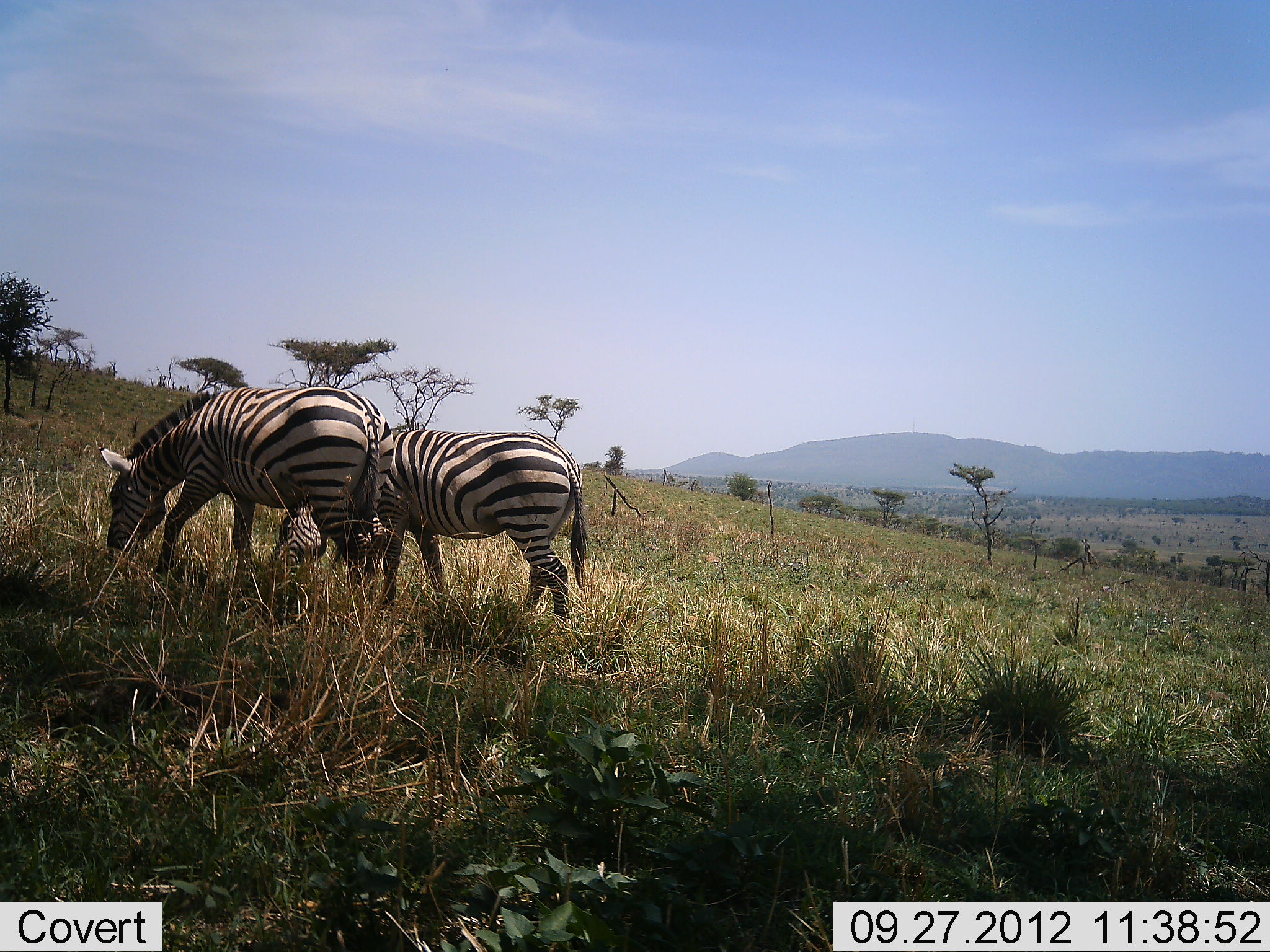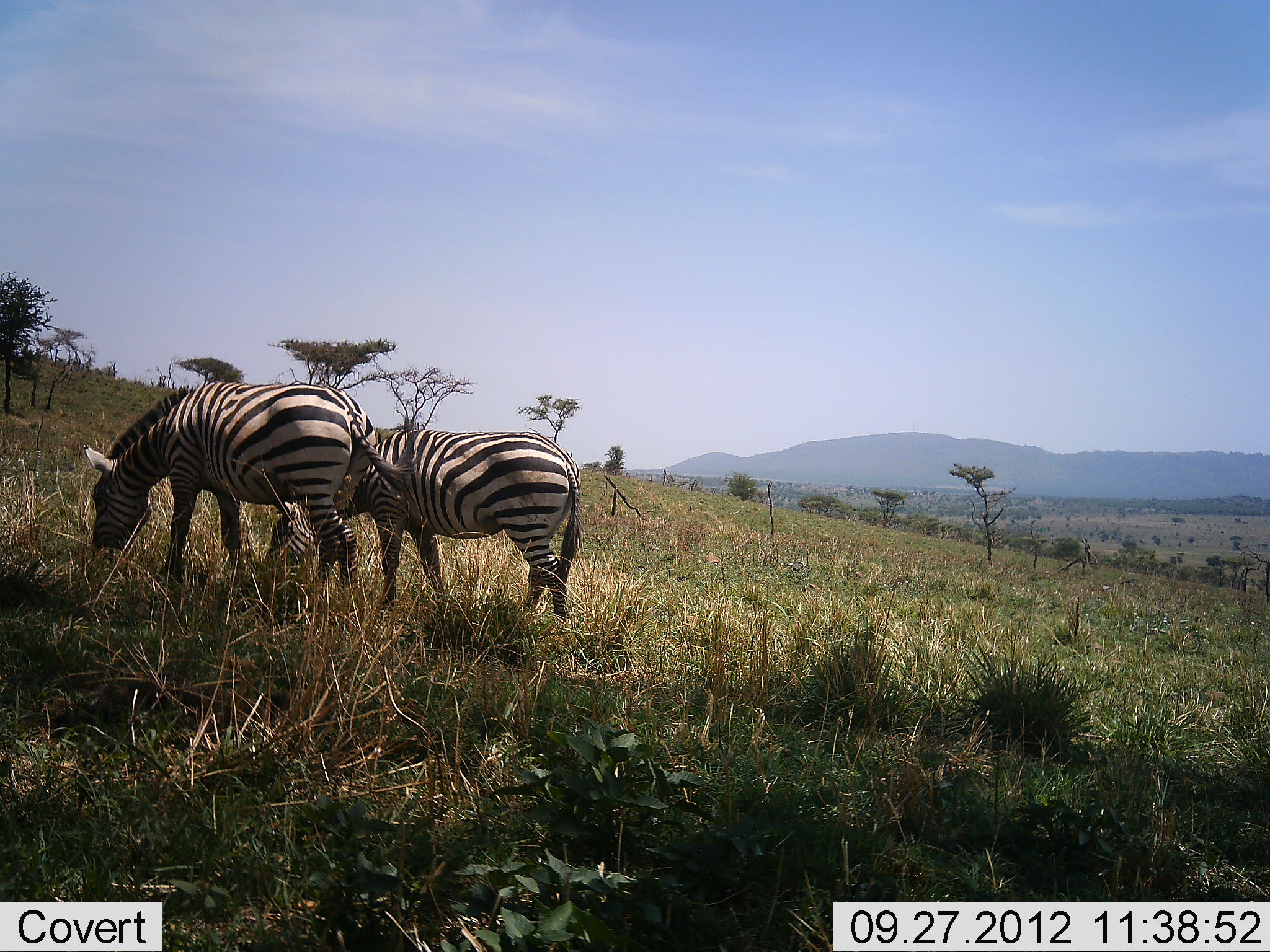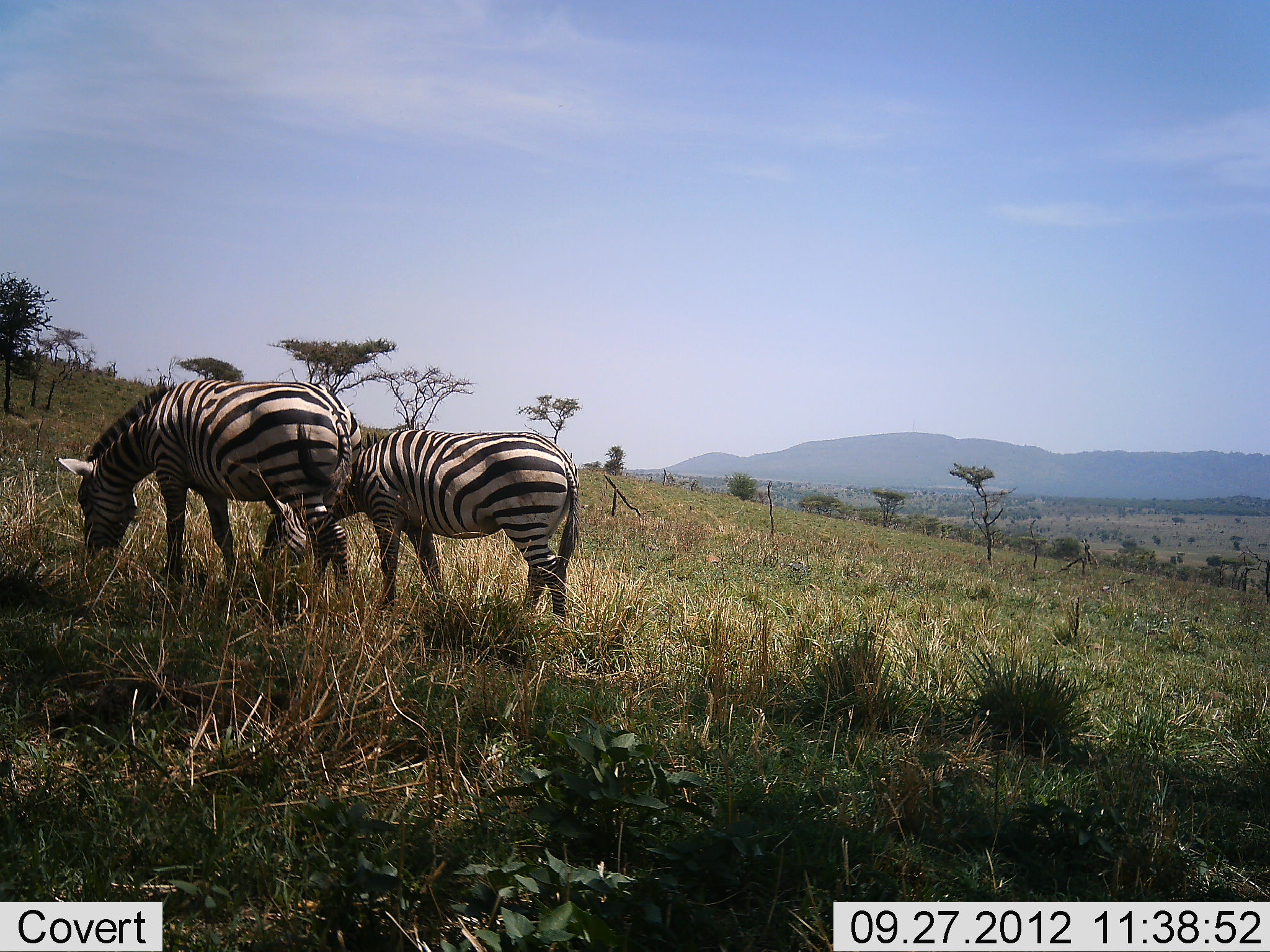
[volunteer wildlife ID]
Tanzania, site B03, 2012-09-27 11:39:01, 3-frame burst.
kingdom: Animalia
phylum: Chordata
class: Mammalia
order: Perissodactyla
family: Equidae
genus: Equus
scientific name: Equus quagga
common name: plains zebra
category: zebra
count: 2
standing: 20%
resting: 0%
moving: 10%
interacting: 0%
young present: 0%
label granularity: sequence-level